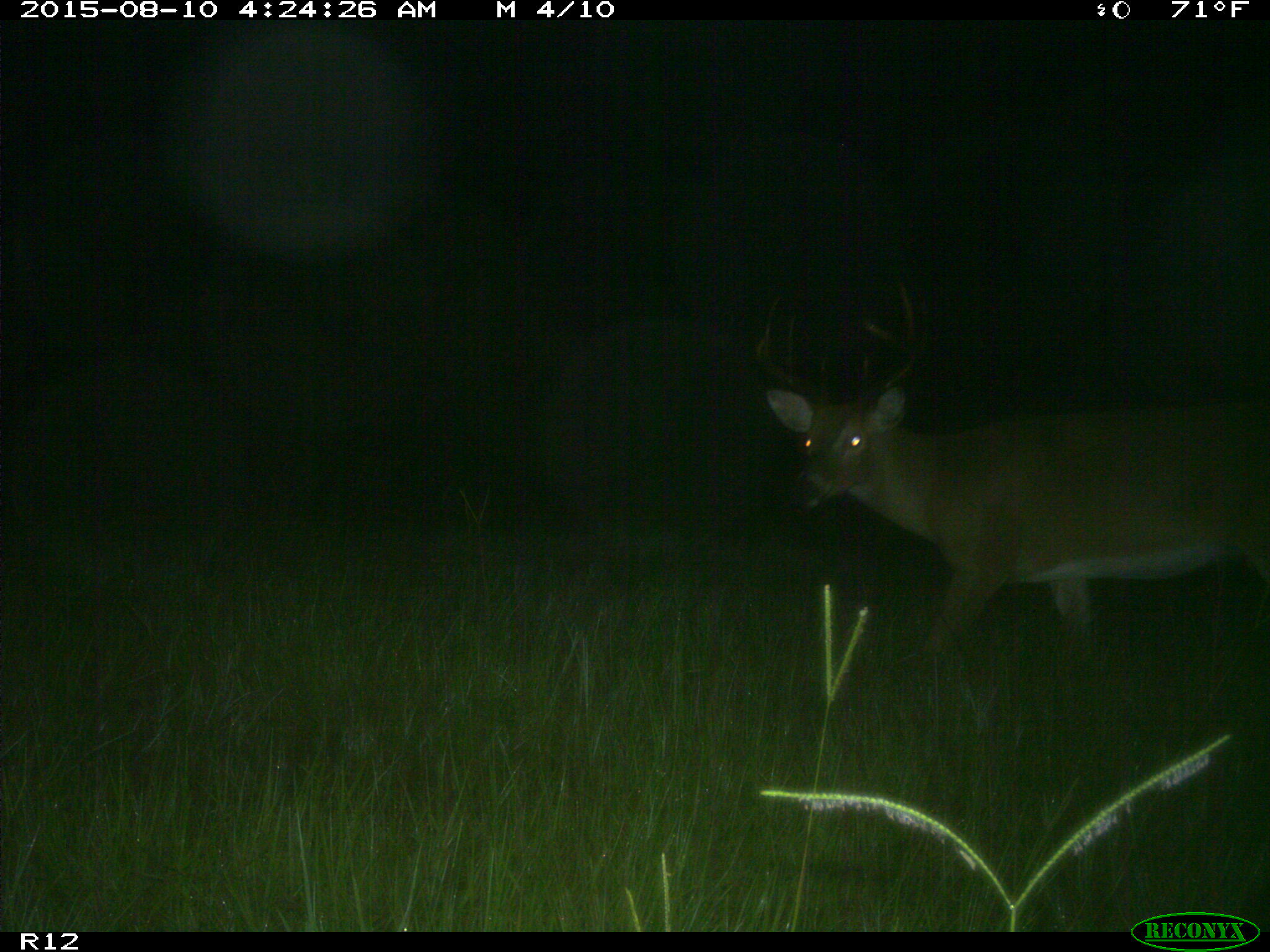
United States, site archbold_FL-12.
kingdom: Animalia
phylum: Chordata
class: Mammalia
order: Artiodactyla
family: Cervidae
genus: Odocoileus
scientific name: Odocoileus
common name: deer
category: unidentified deer